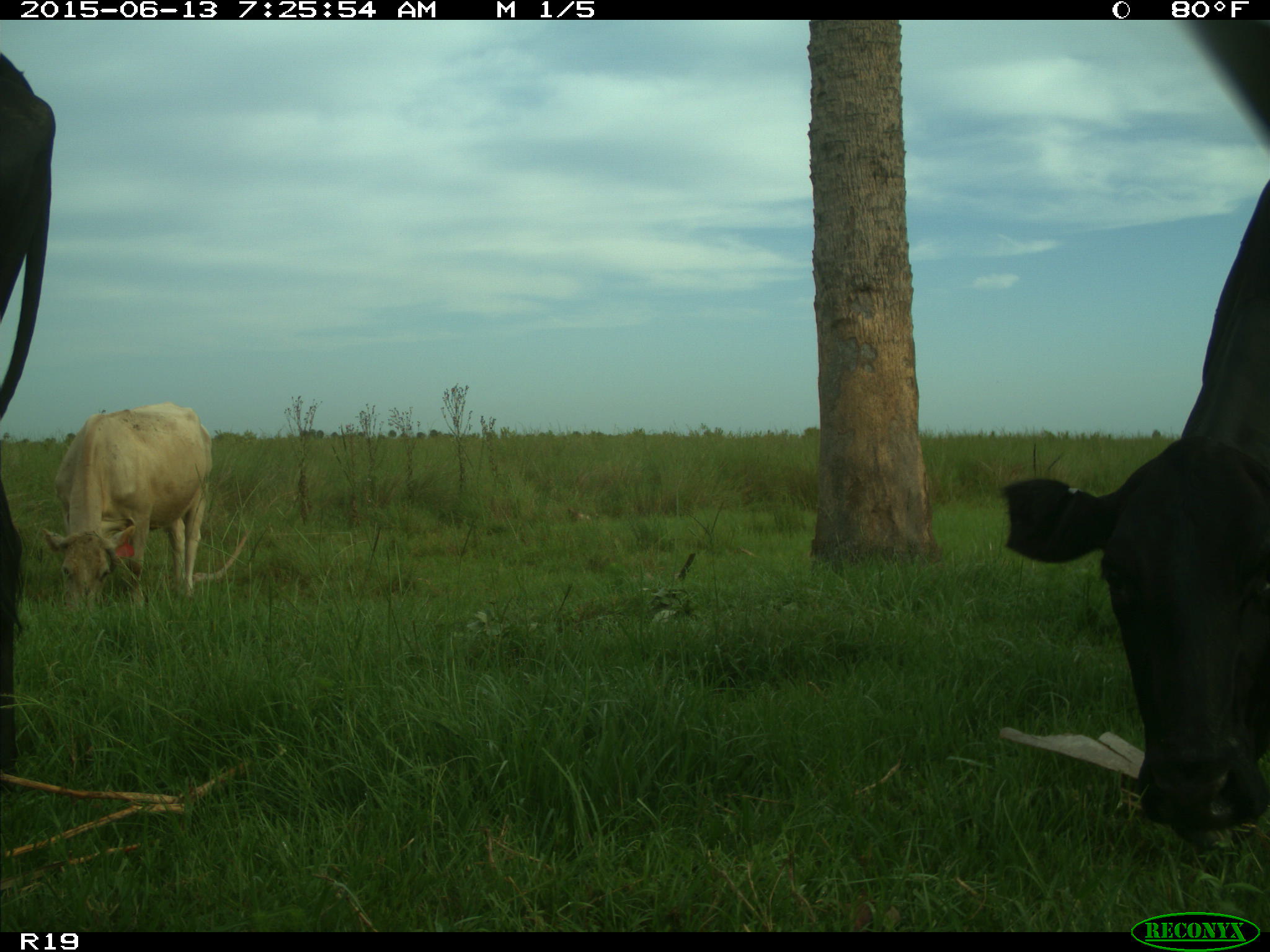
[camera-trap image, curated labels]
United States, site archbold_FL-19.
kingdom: Animalia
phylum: Chordata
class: Mammalia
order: Artiodactyla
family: Bovidae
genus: Bos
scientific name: Bos taurus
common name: domestic cow